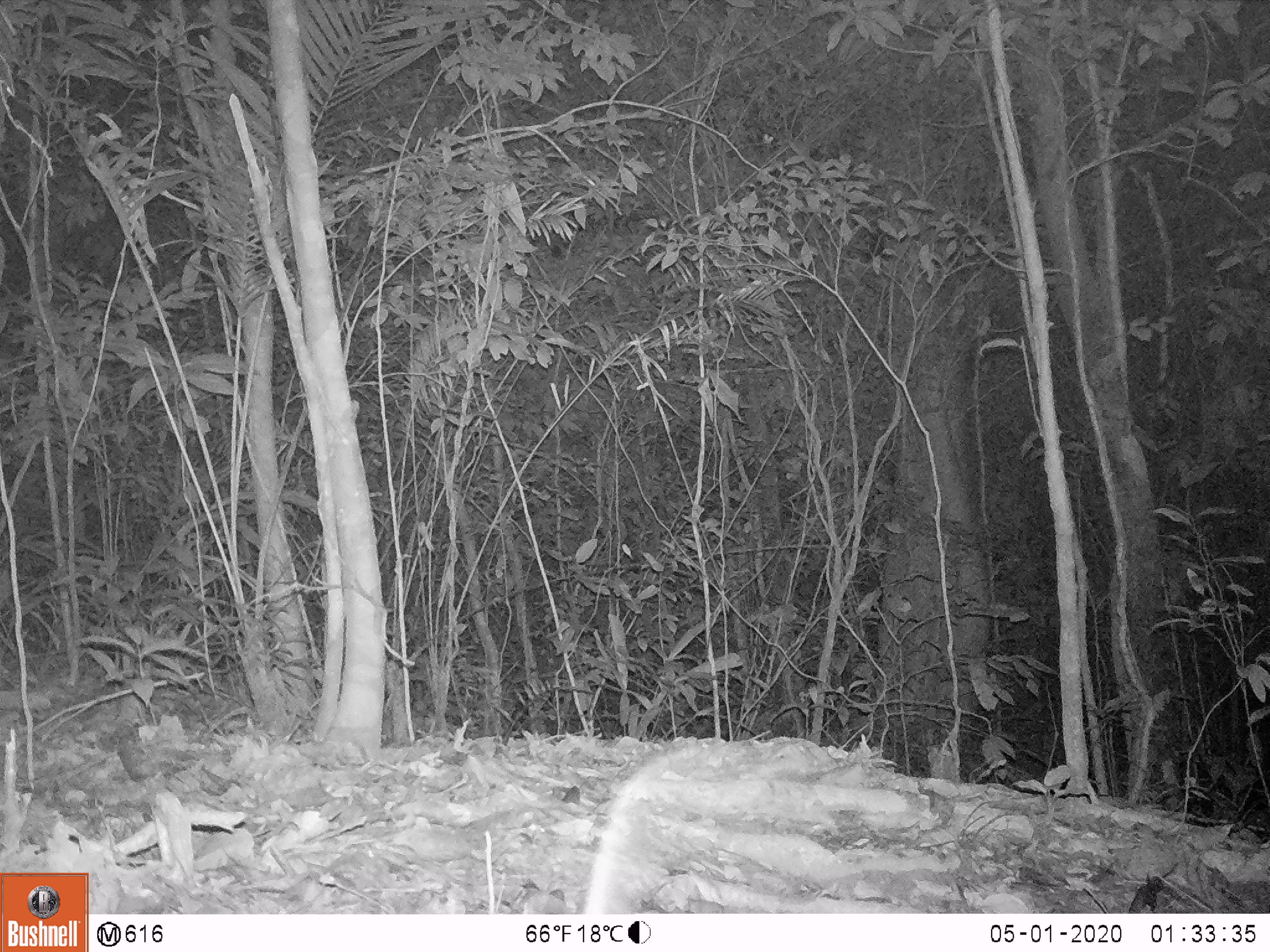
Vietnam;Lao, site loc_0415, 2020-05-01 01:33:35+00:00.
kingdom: Animalia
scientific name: Animalia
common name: animal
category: unidentified animal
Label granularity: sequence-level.